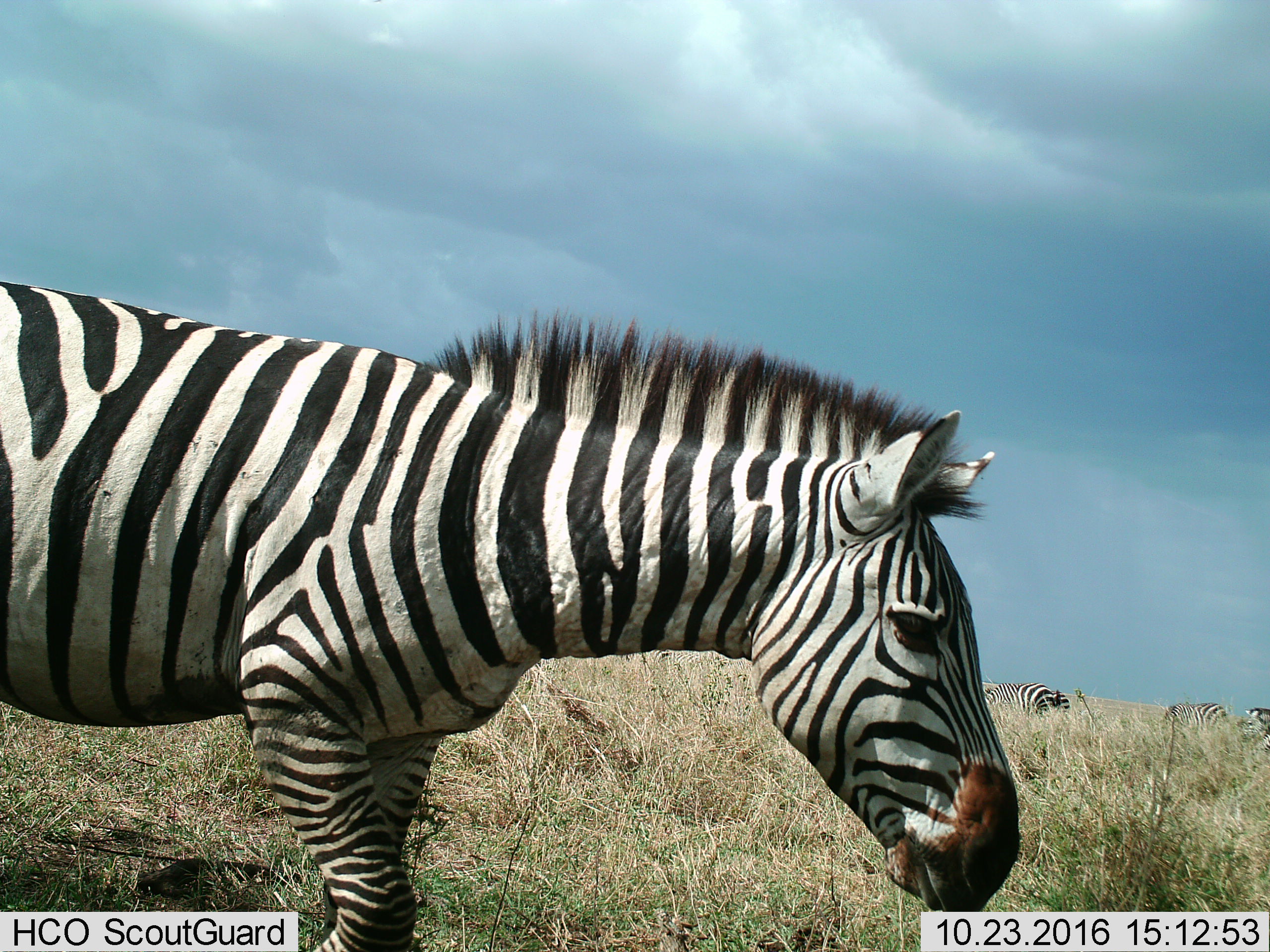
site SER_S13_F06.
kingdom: Animalia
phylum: Chordata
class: Mammalia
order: Perissodactyla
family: Equidae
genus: Equus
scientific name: Equus quagga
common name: plains zebra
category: zebraplains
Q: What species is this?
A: Zebraplains (plains zebra) (Equus quagga).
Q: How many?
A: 4.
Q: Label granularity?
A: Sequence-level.